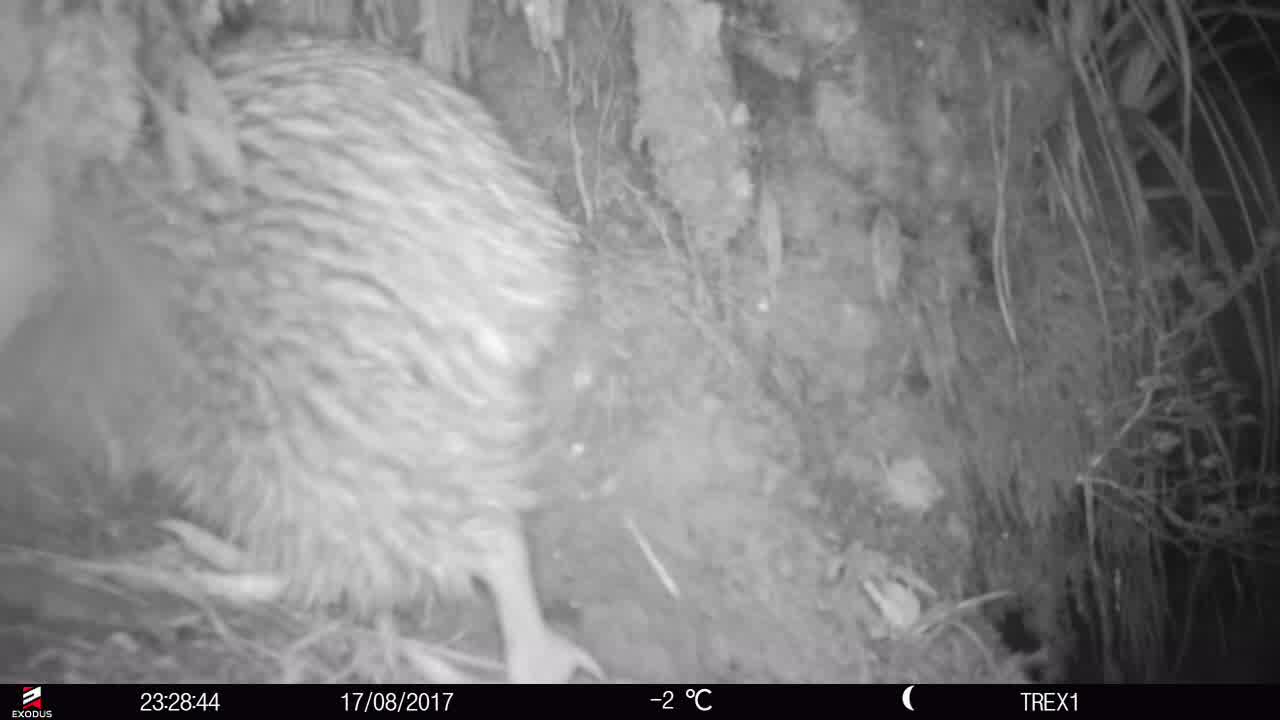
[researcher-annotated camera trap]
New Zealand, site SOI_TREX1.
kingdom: Animalia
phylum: Chordata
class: Aves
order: Apterygiformes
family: Apterygidae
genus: Apteryx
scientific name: Apteryx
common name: kiwi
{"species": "kiwi (Apteryx)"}